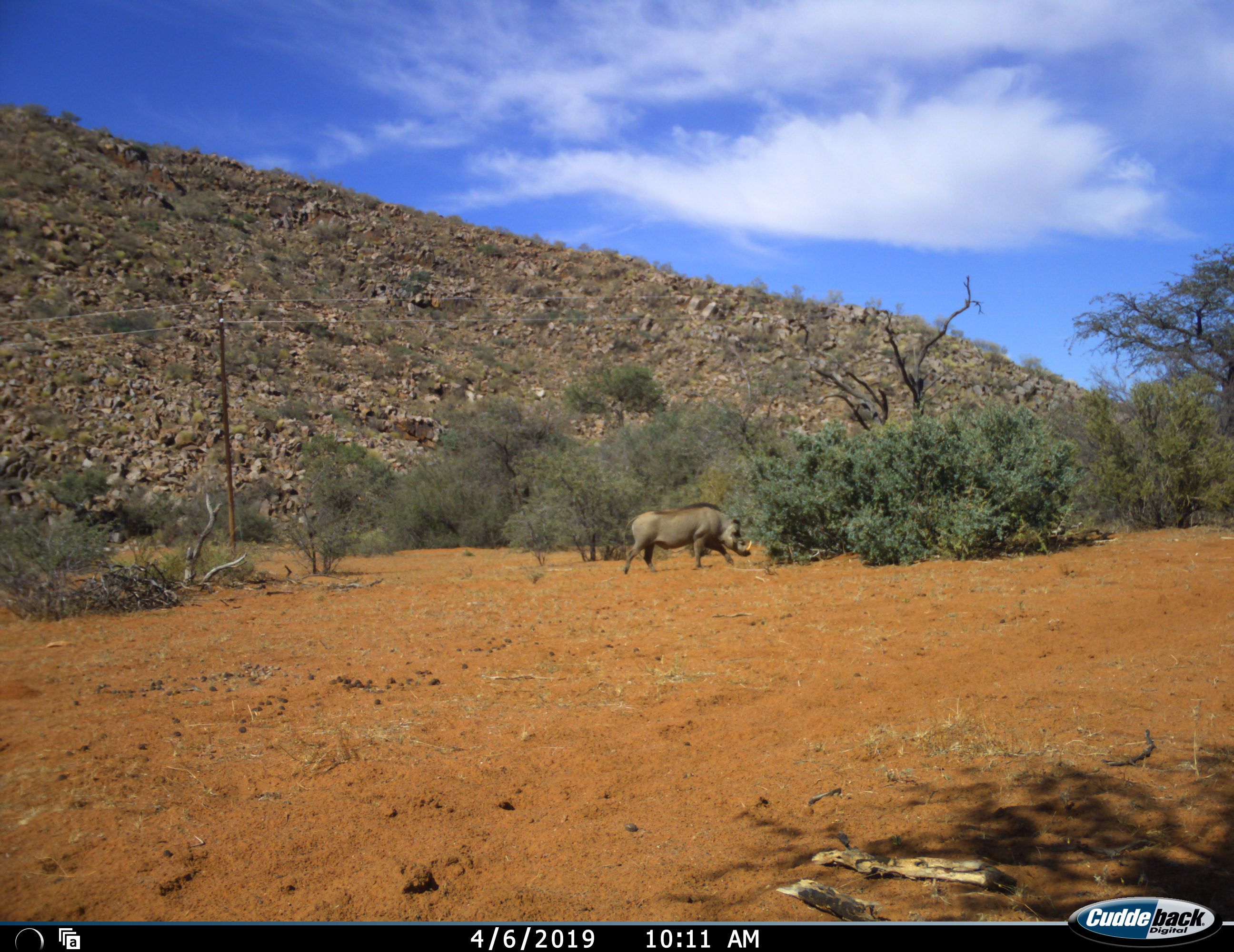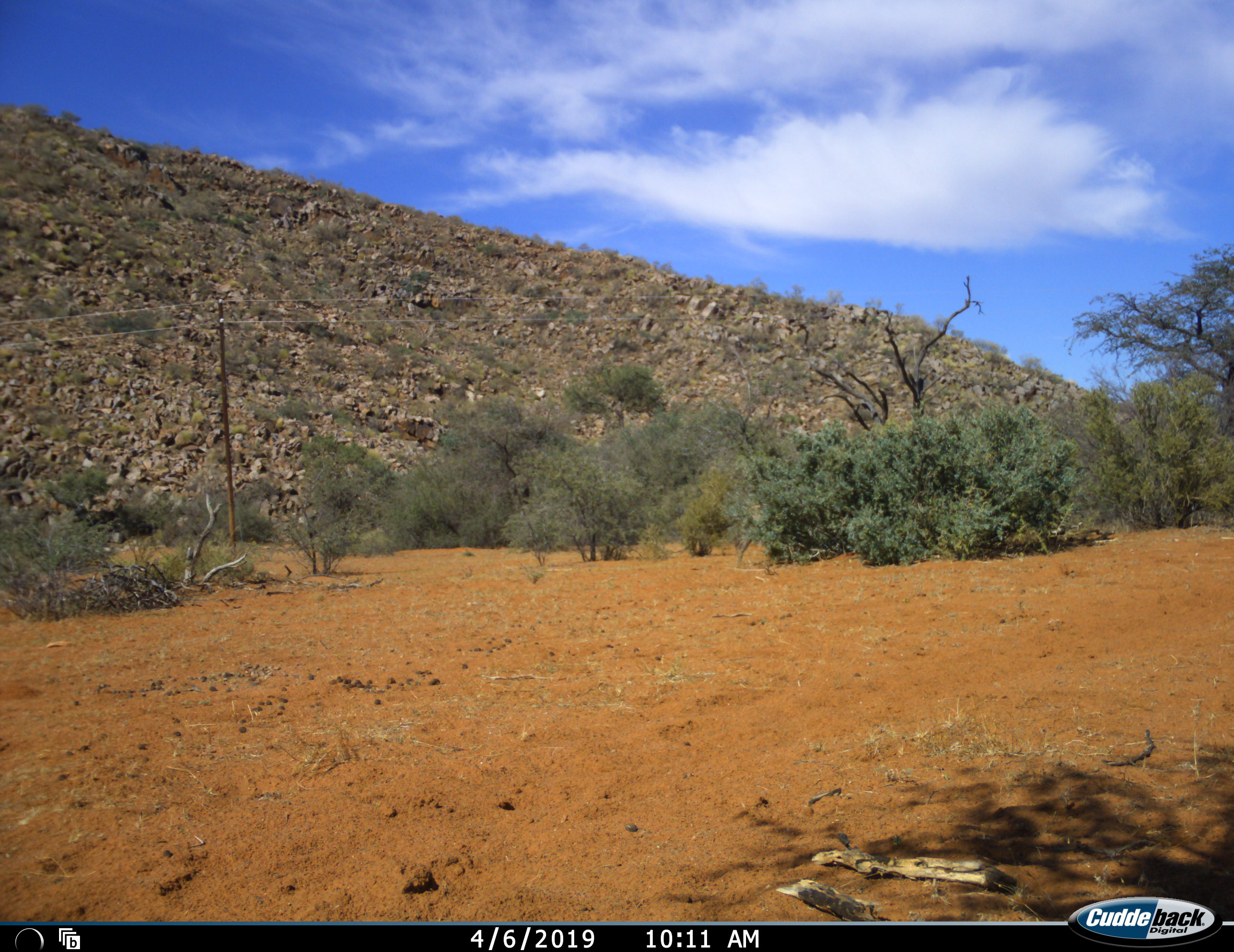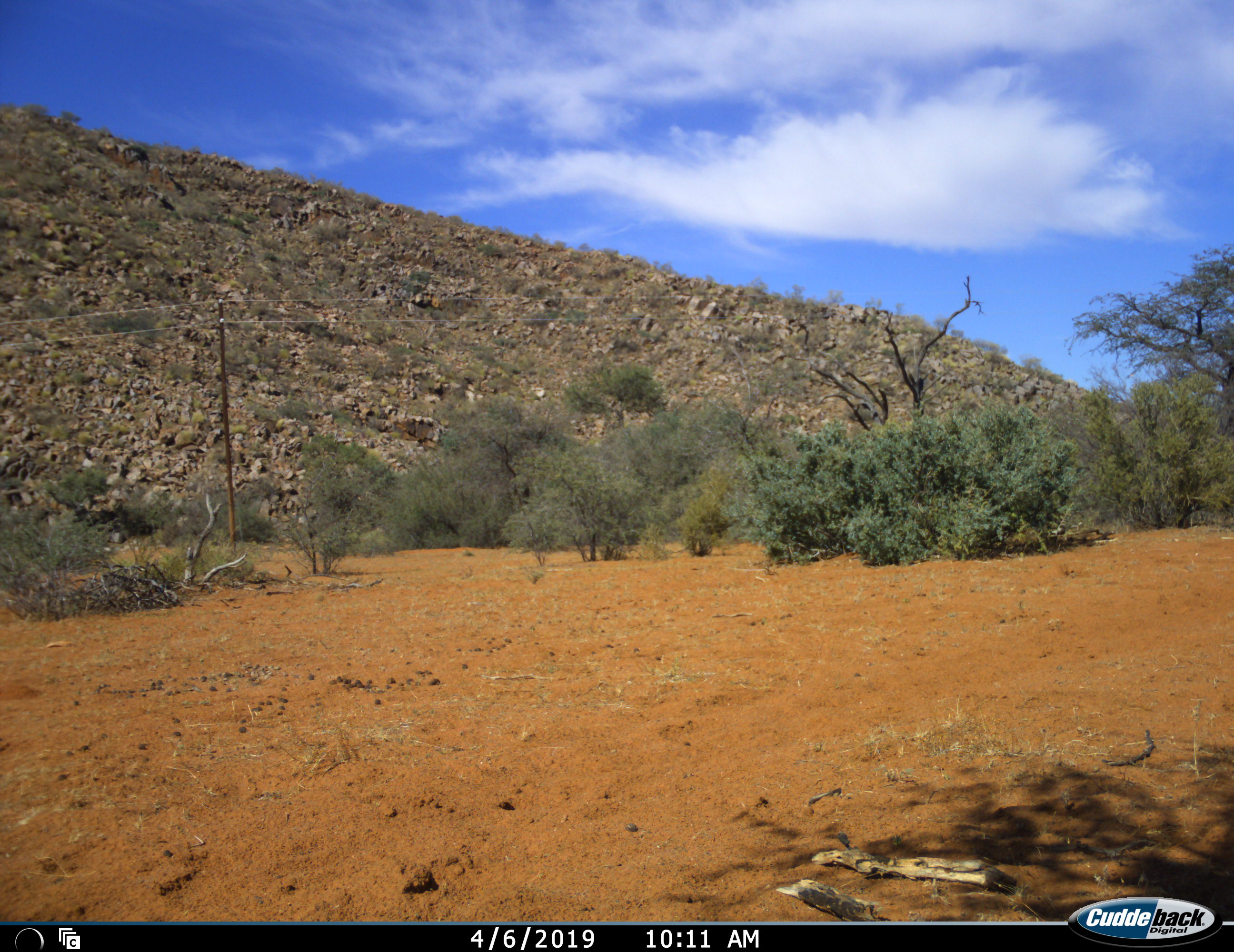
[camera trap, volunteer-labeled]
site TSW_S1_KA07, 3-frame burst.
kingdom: Animalia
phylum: Chordata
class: Mammalia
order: Artiodactyla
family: Suidae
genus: Phacochoerus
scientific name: Phacochoerus africanus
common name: warthog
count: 1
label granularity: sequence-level